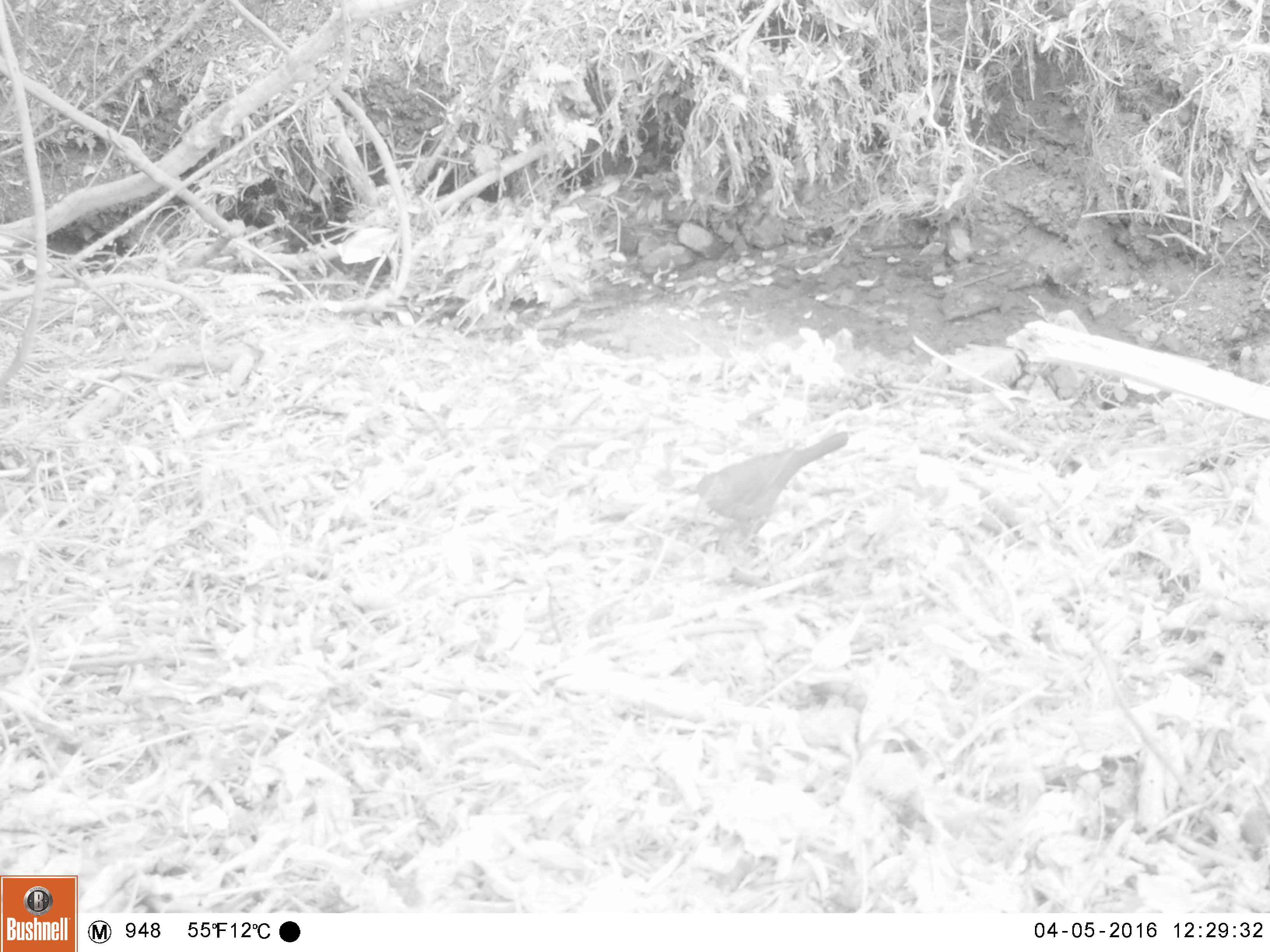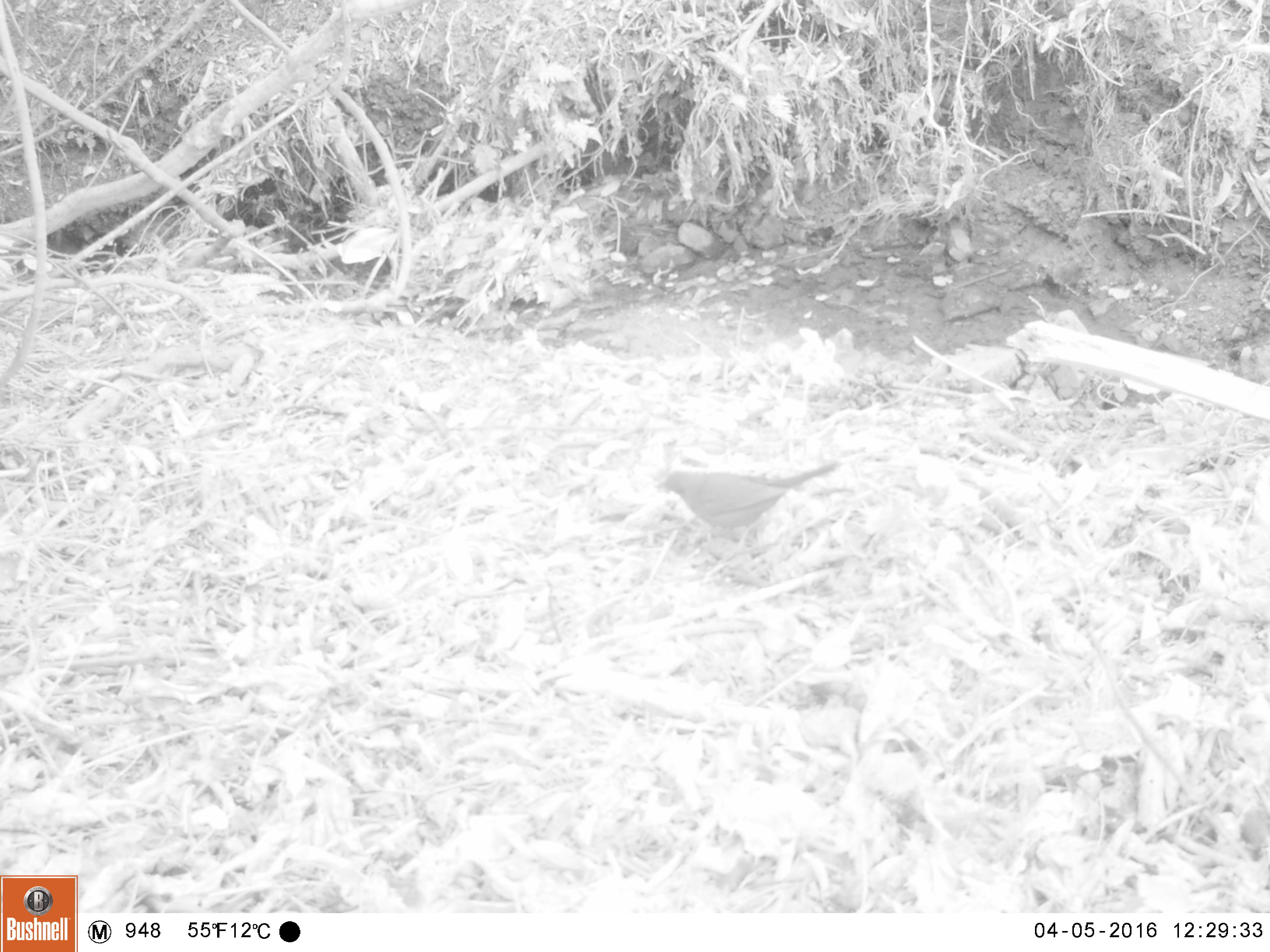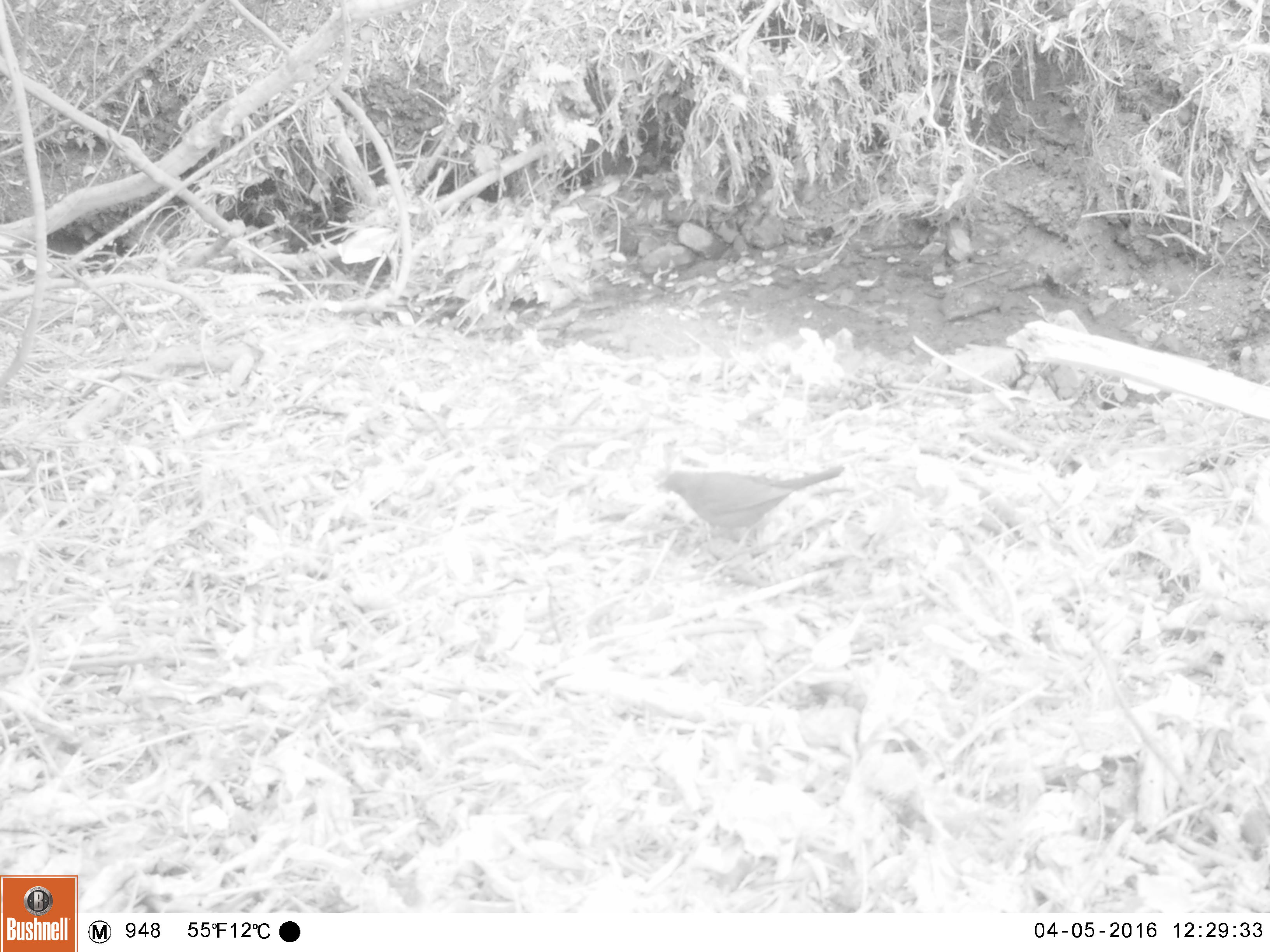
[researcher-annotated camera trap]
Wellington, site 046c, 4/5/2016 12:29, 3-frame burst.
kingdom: Animalia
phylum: Chordata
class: Aves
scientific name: Aves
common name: bird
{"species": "bird (Aves)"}